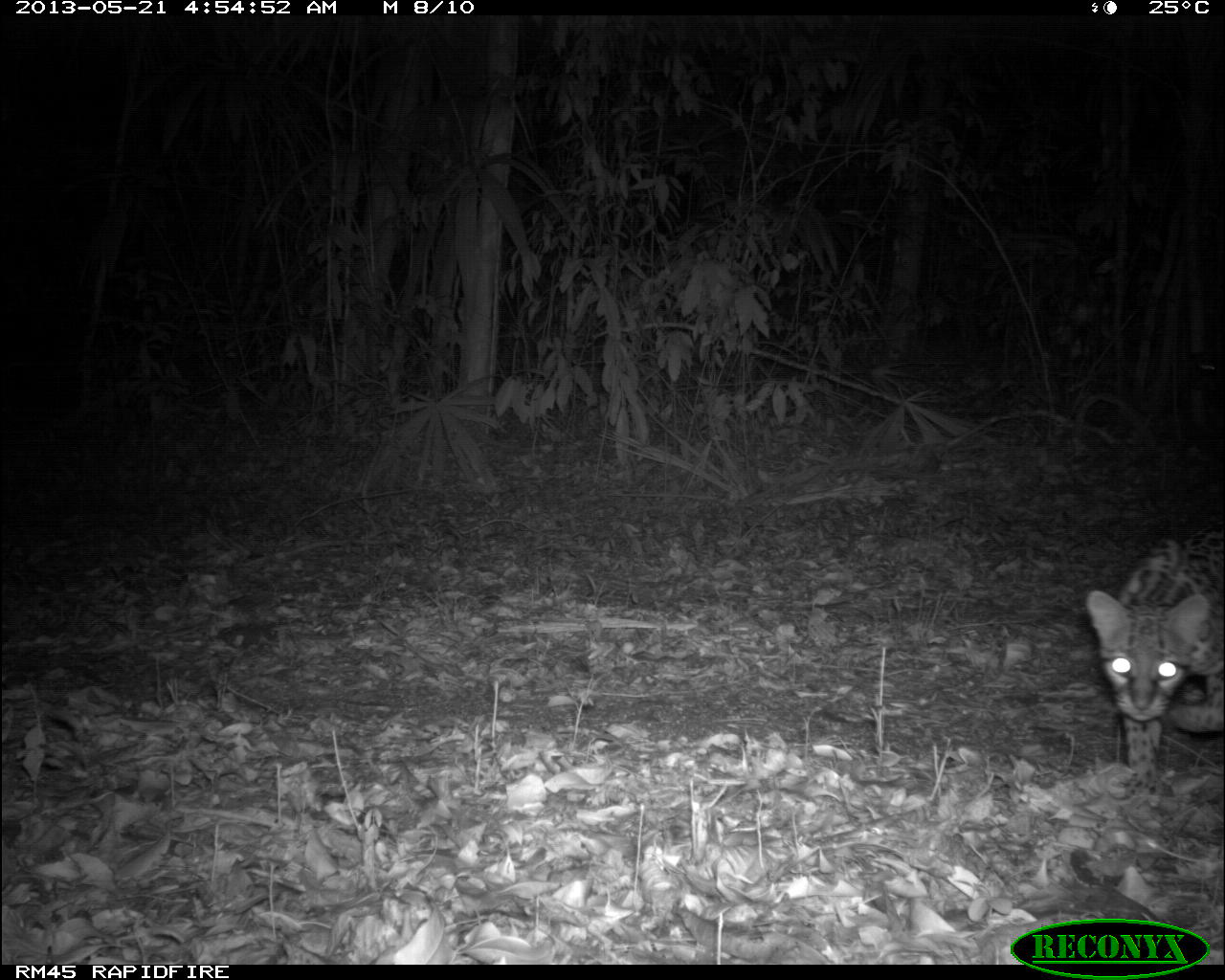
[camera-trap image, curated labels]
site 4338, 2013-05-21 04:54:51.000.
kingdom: Animalia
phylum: Chordata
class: Mammalia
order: Carnivora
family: Felidae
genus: Leopardus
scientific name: Leopardus pardalis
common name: ocelot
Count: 1.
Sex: female.